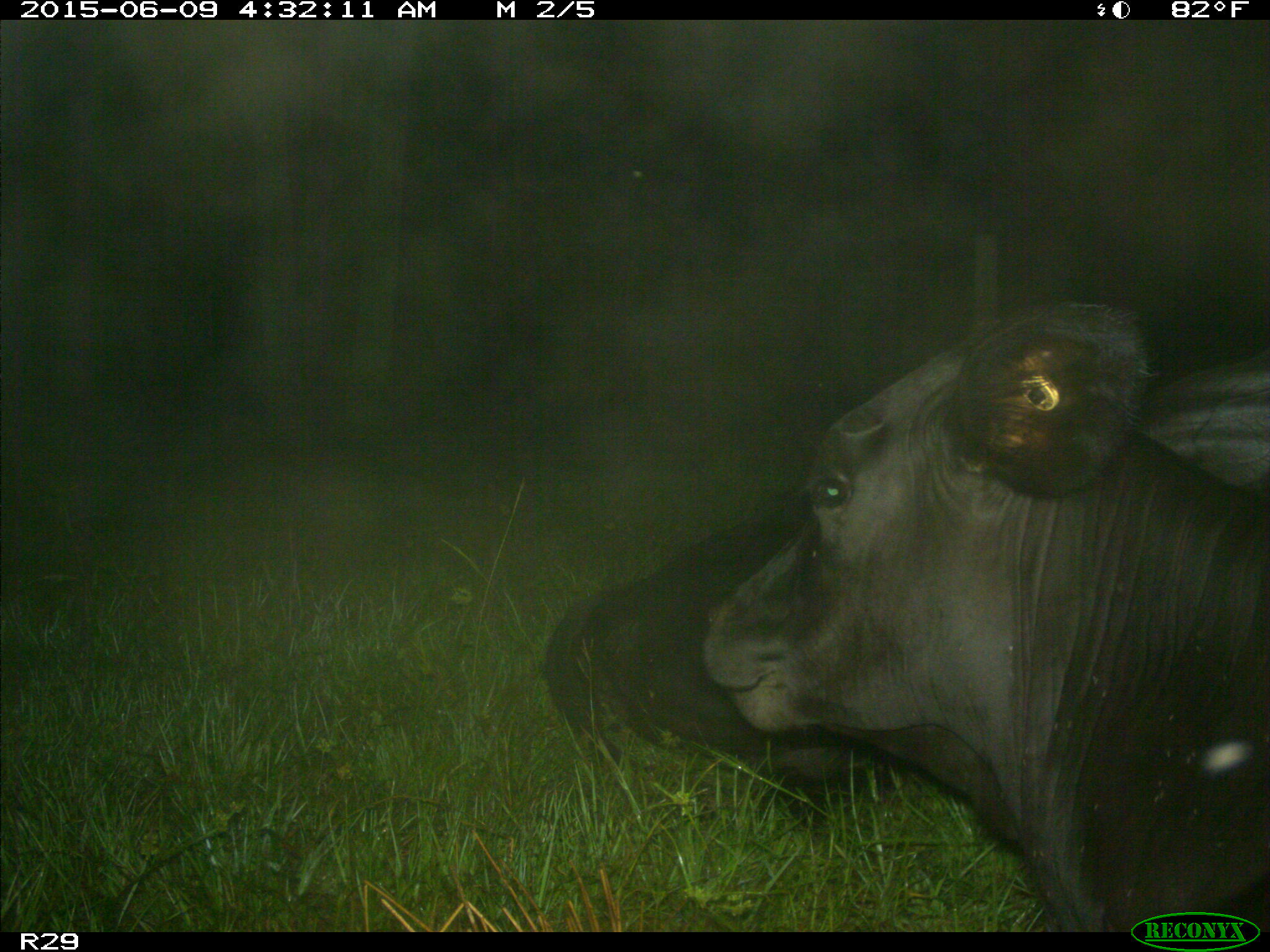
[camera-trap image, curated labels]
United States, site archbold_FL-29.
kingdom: Animalia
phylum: Chordata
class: Mammalia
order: Artiodactyla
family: Bovidae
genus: Bos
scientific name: Bos taurus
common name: domestic cow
Bos taurus (domestic cow).